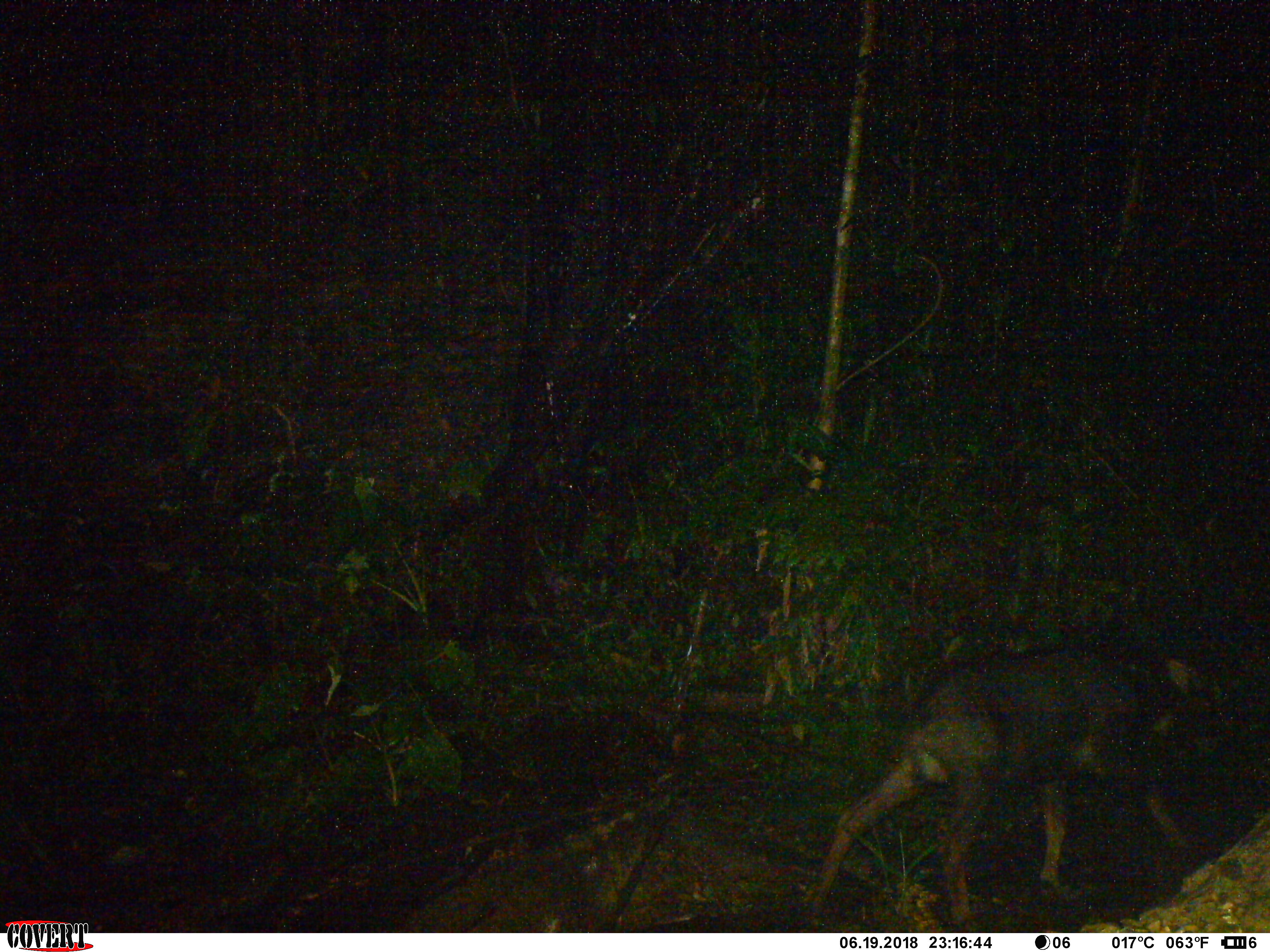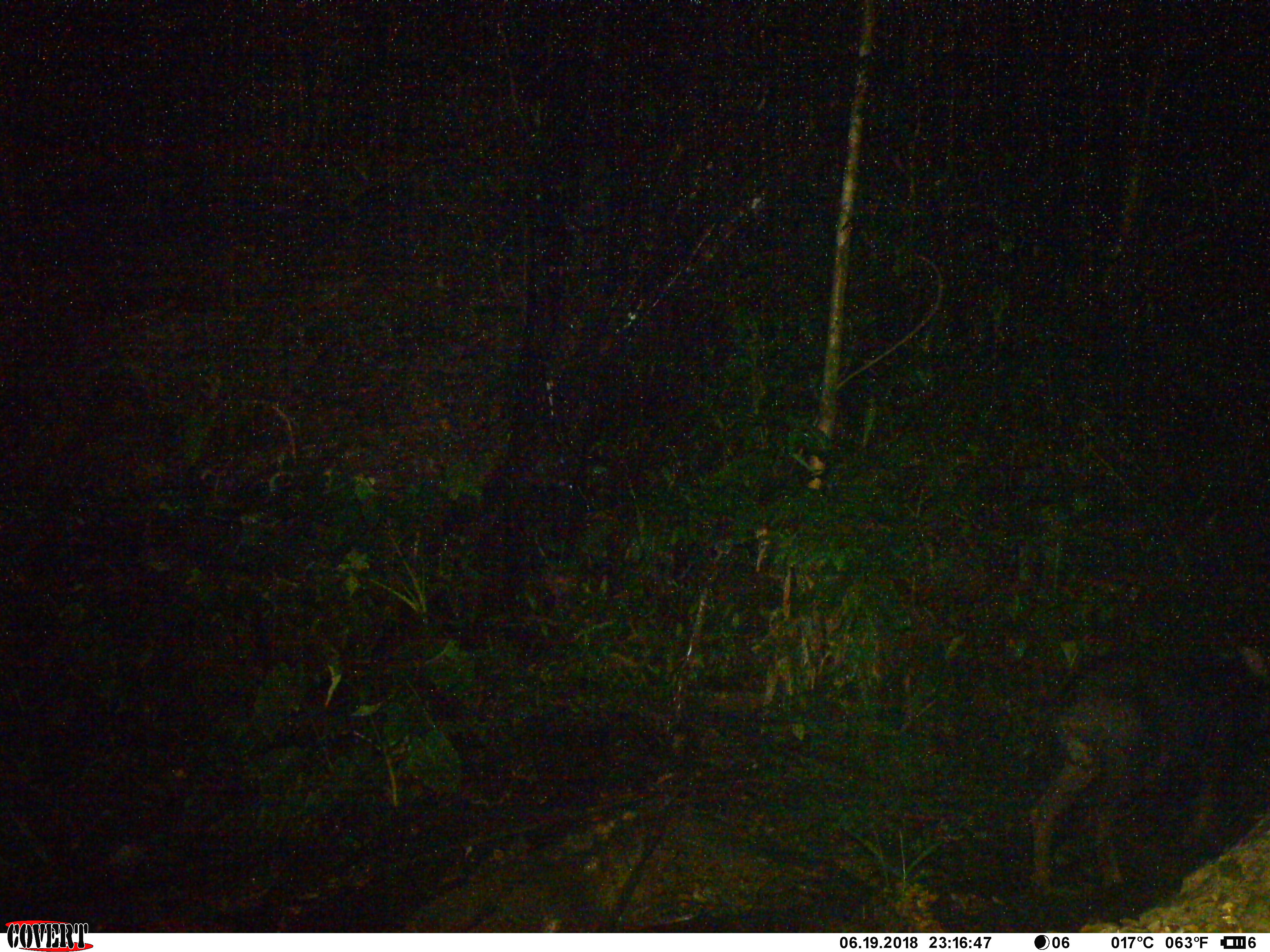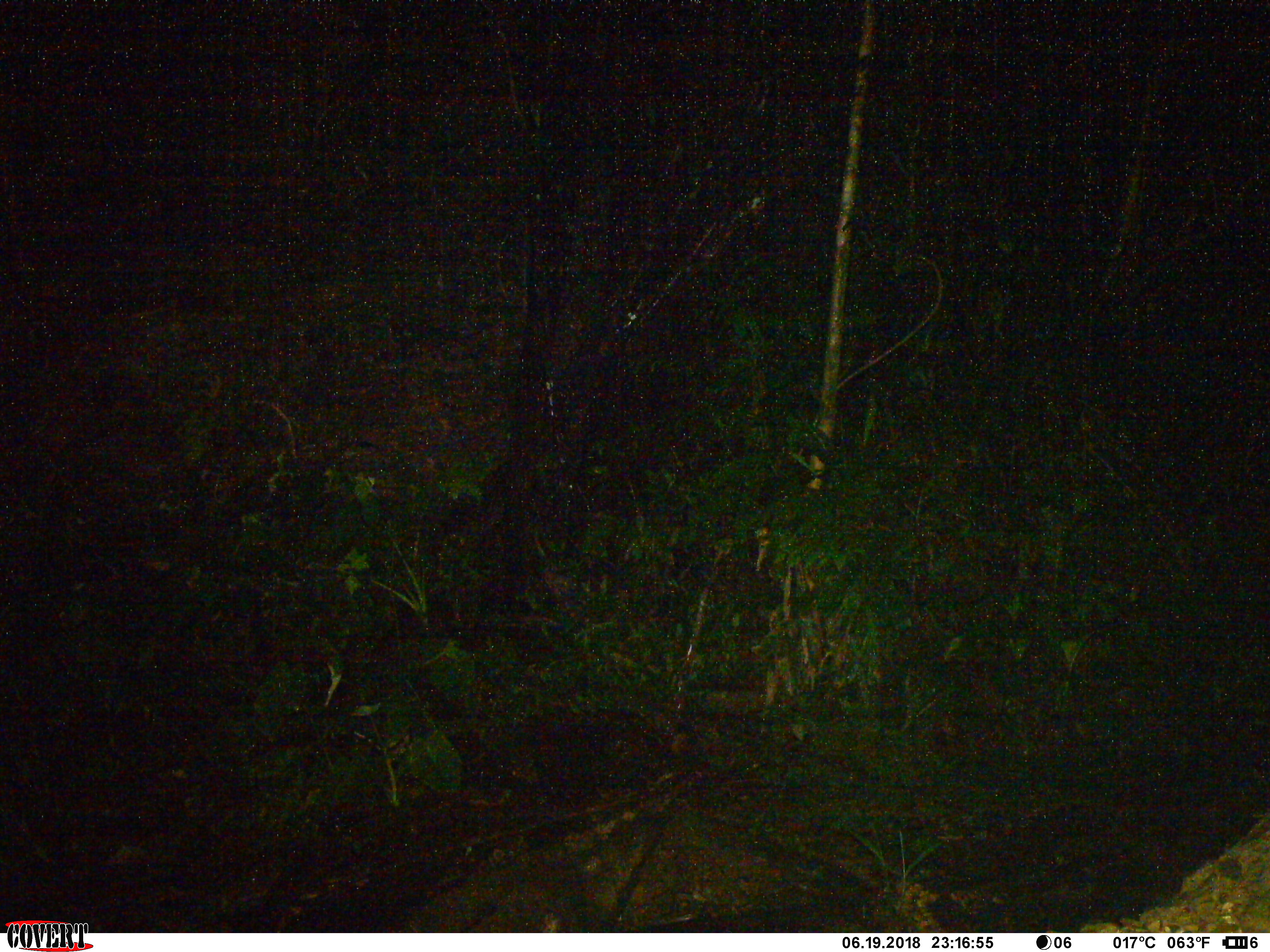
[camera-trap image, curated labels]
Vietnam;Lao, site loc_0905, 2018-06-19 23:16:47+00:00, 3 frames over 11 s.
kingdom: Animalia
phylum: Chordata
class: Mammalia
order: Artiodactyla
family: Bovidae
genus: Capricornis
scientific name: Capricornis sumatraensis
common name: chinese serow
Chinese serow (Capricornis sumatraensis). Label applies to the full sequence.